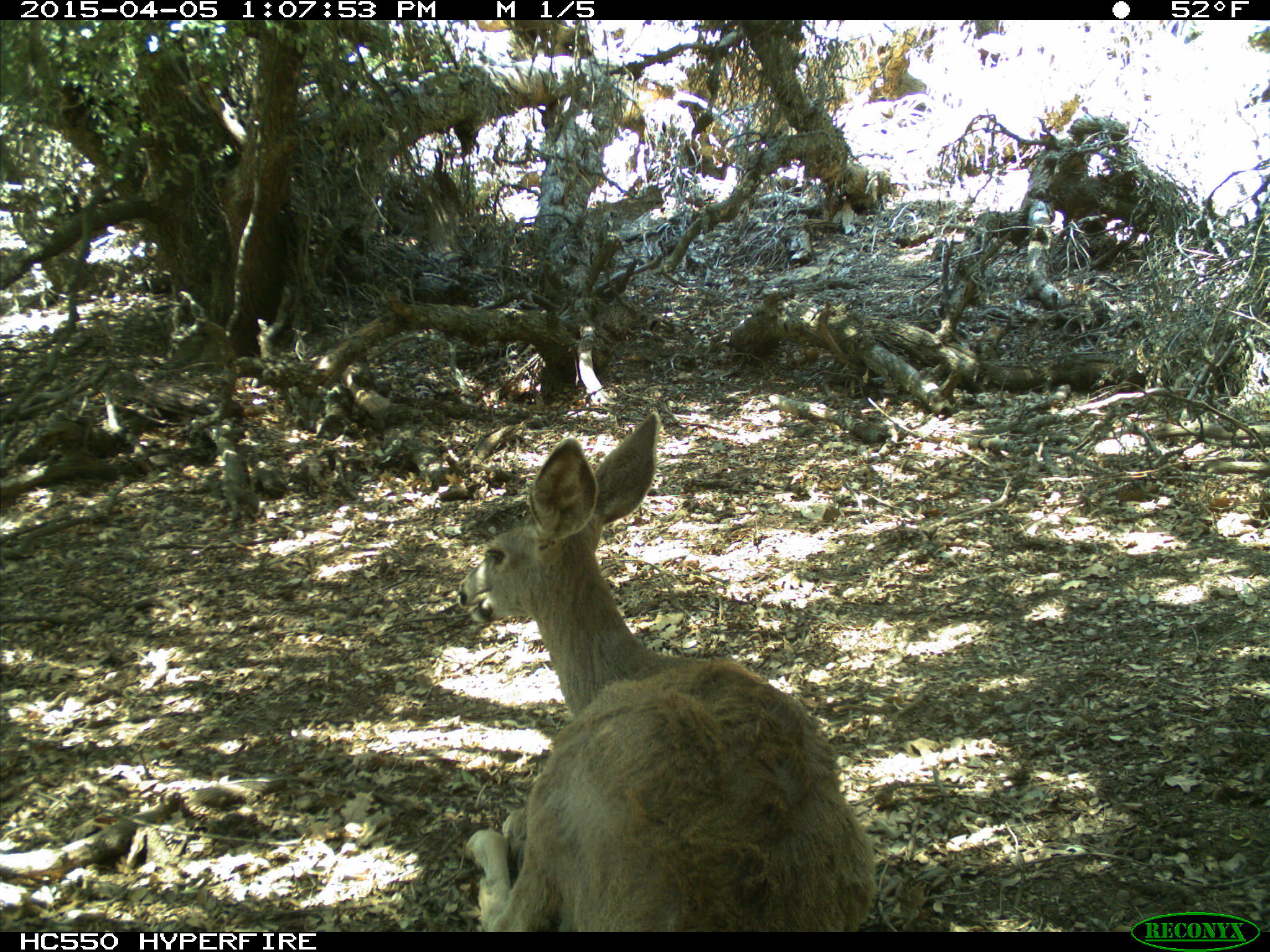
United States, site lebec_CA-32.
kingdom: Animalia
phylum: Chordata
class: Mammalia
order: Artiodactyla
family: Cervidae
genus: Odocoileus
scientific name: Odocoileus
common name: deer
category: unidentified deer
Unidentified deer (deer) (Odocoileus).